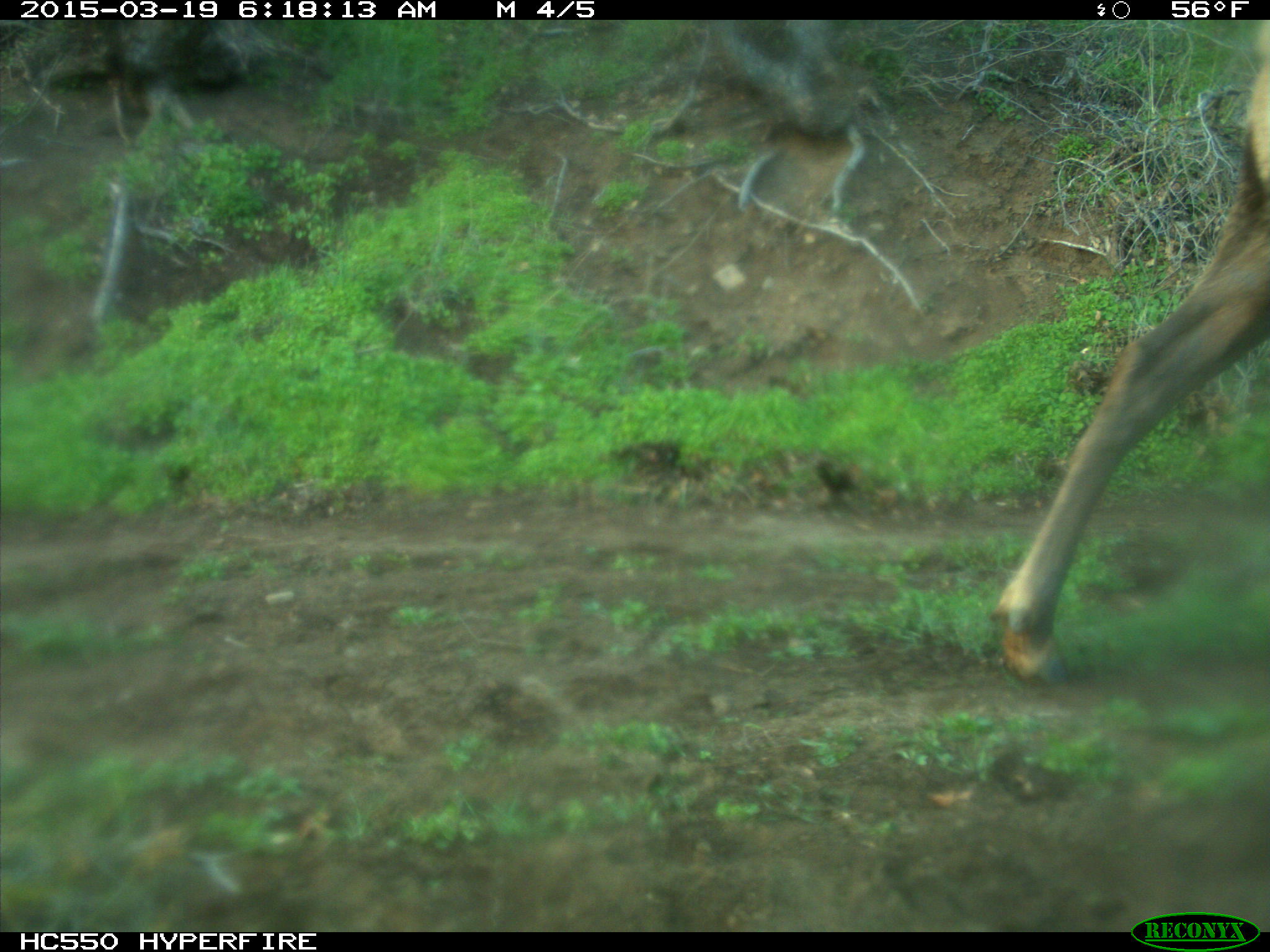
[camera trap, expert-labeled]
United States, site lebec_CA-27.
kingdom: Animalia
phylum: Chordata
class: Mammalia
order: Artiodactyla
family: Cervidae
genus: Cervus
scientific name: Cervus canadensis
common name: elk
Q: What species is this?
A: Cervus canadensis (elk).